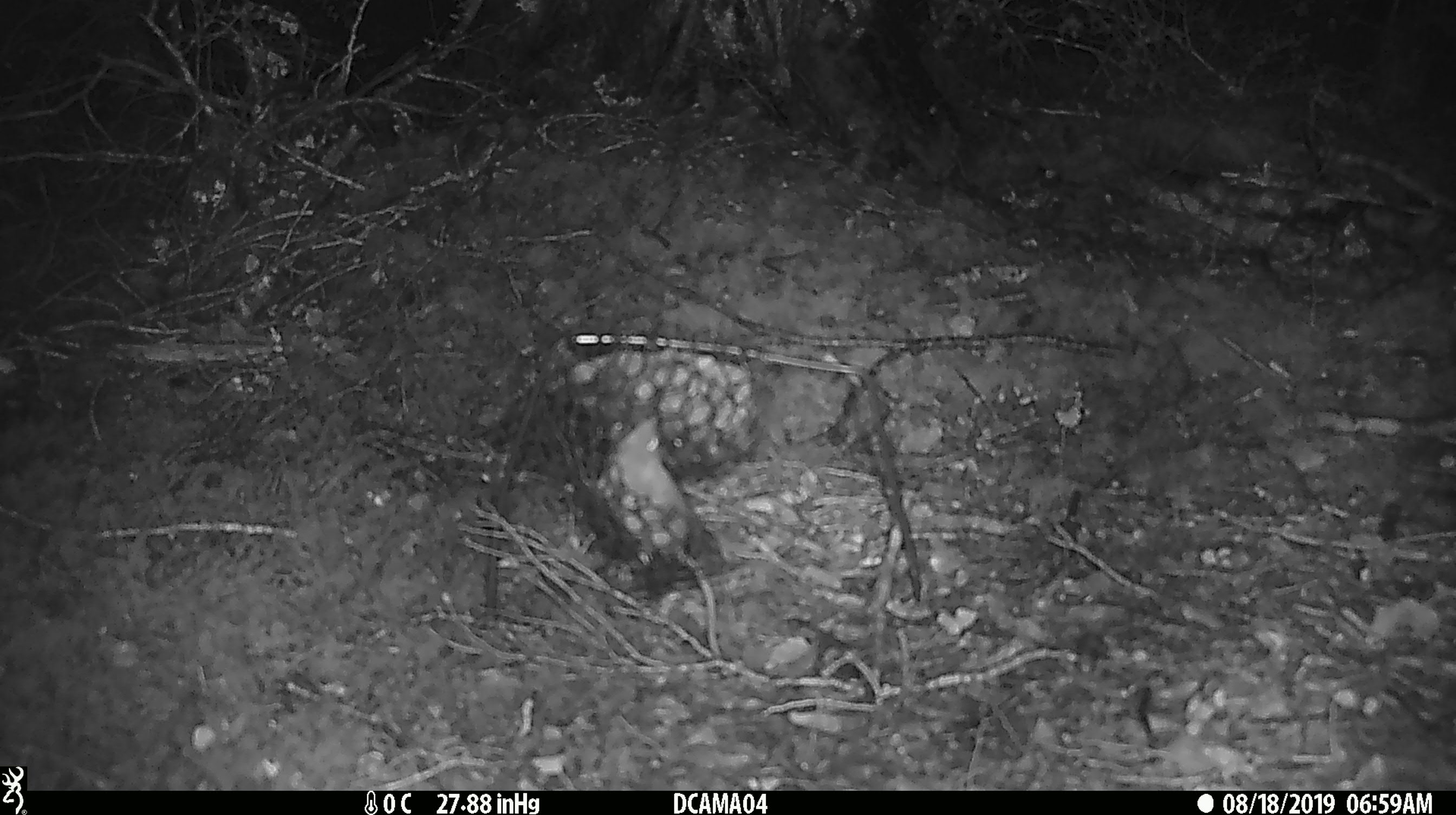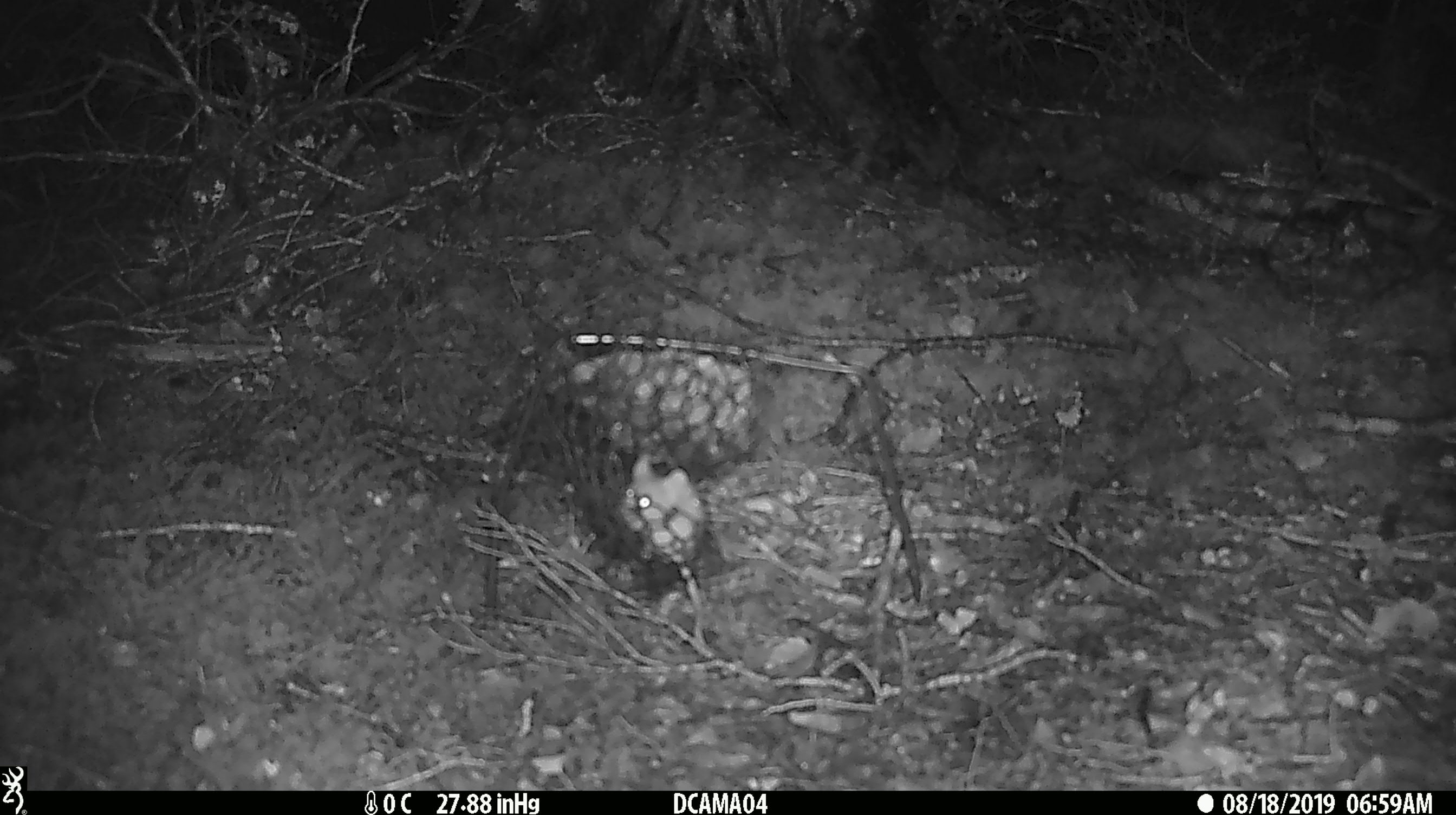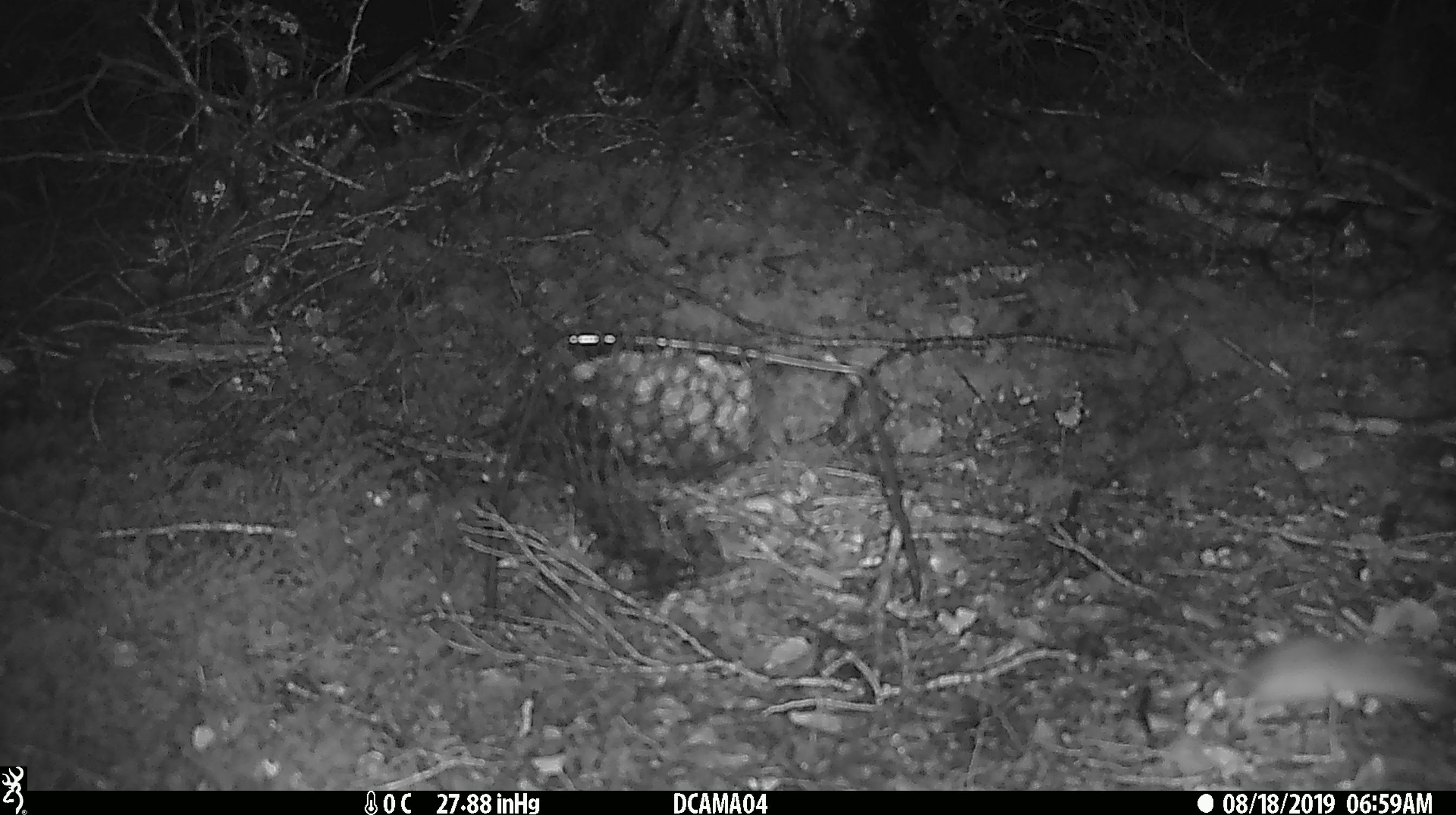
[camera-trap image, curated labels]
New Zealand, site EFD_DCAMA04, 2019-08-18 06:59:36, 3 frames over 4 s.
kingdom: Animalia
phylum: Chordata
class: Mammalia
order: Rodentia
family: Muridae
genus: Mus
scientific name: Mus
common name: mouse